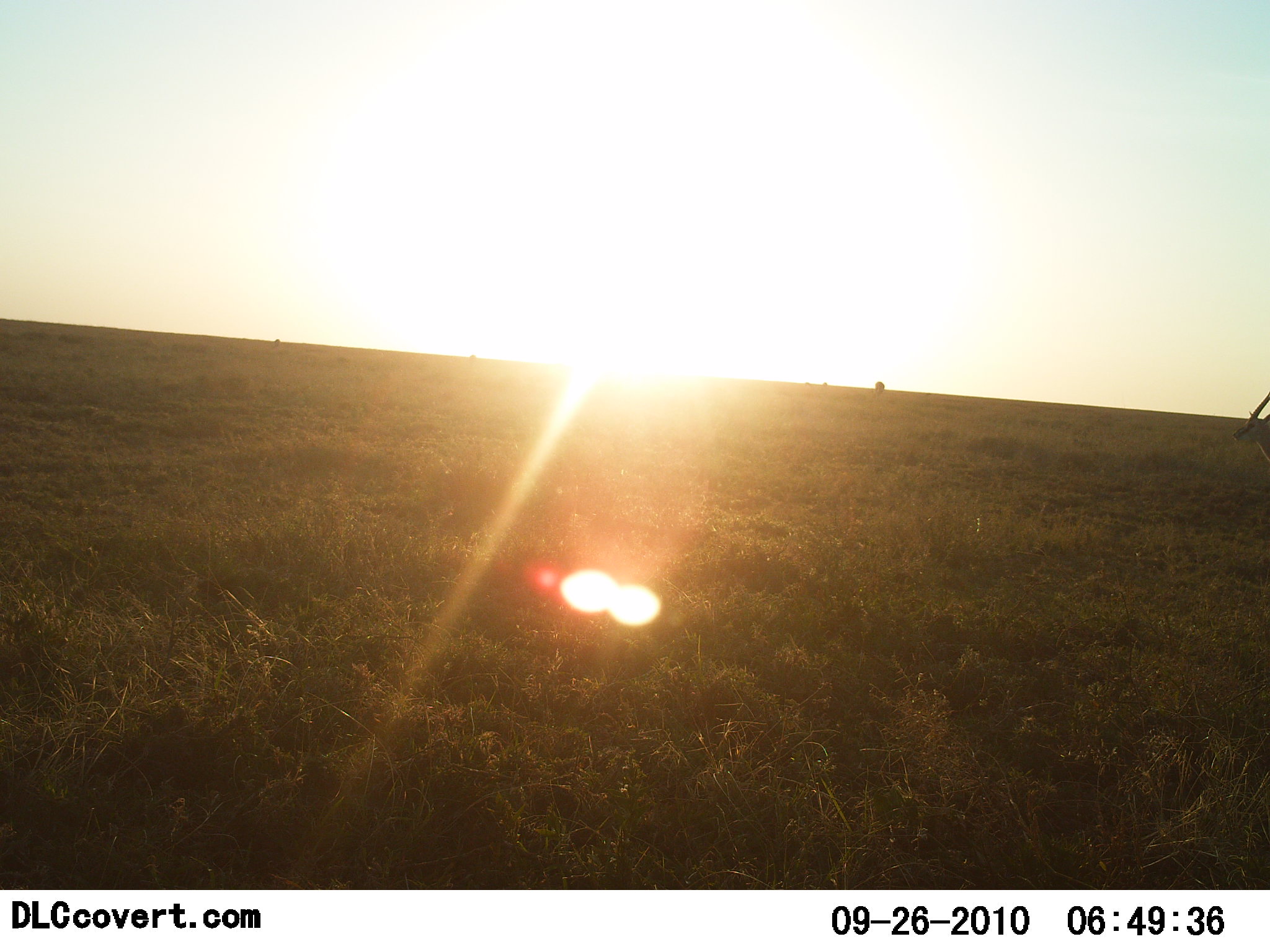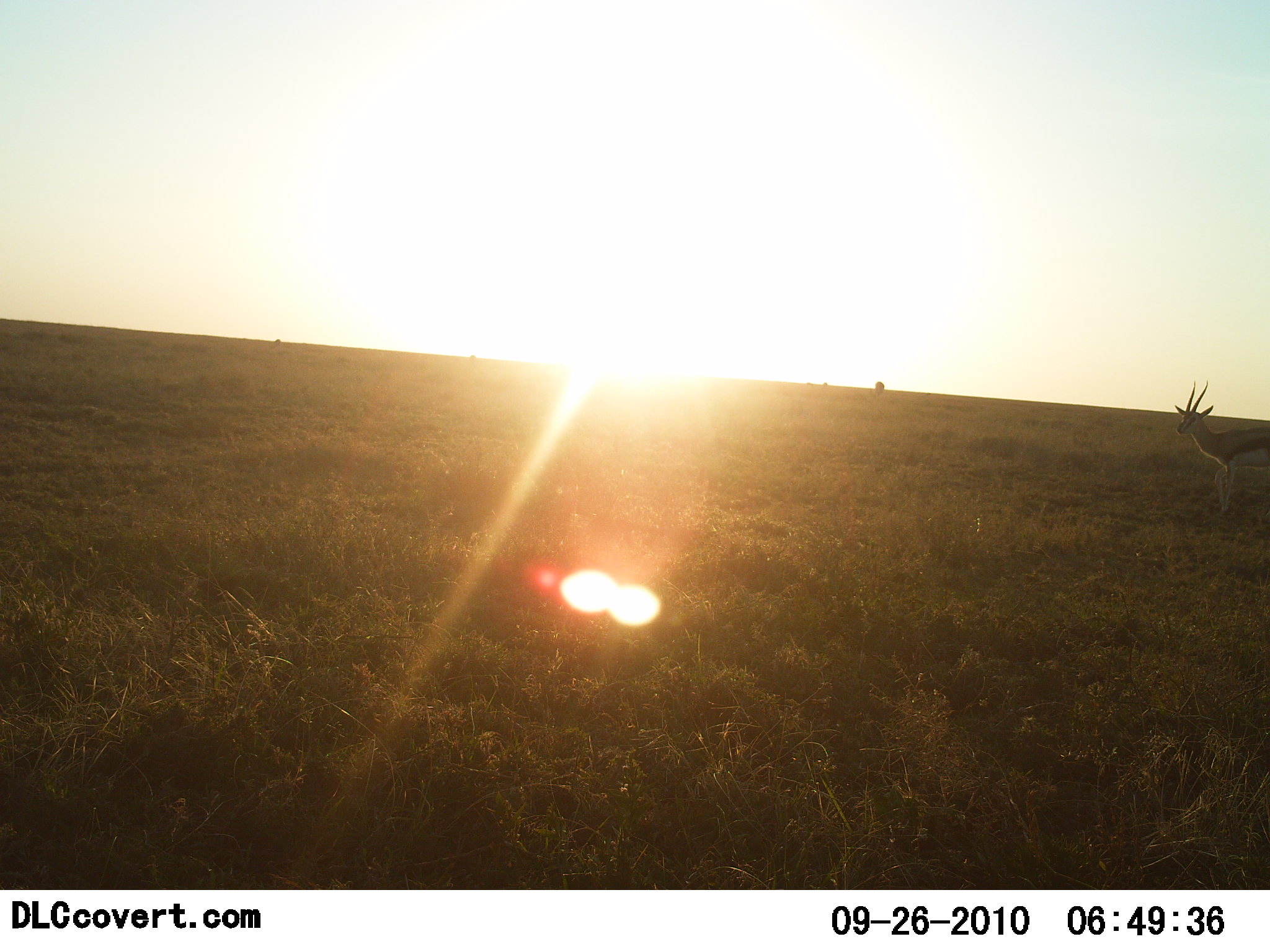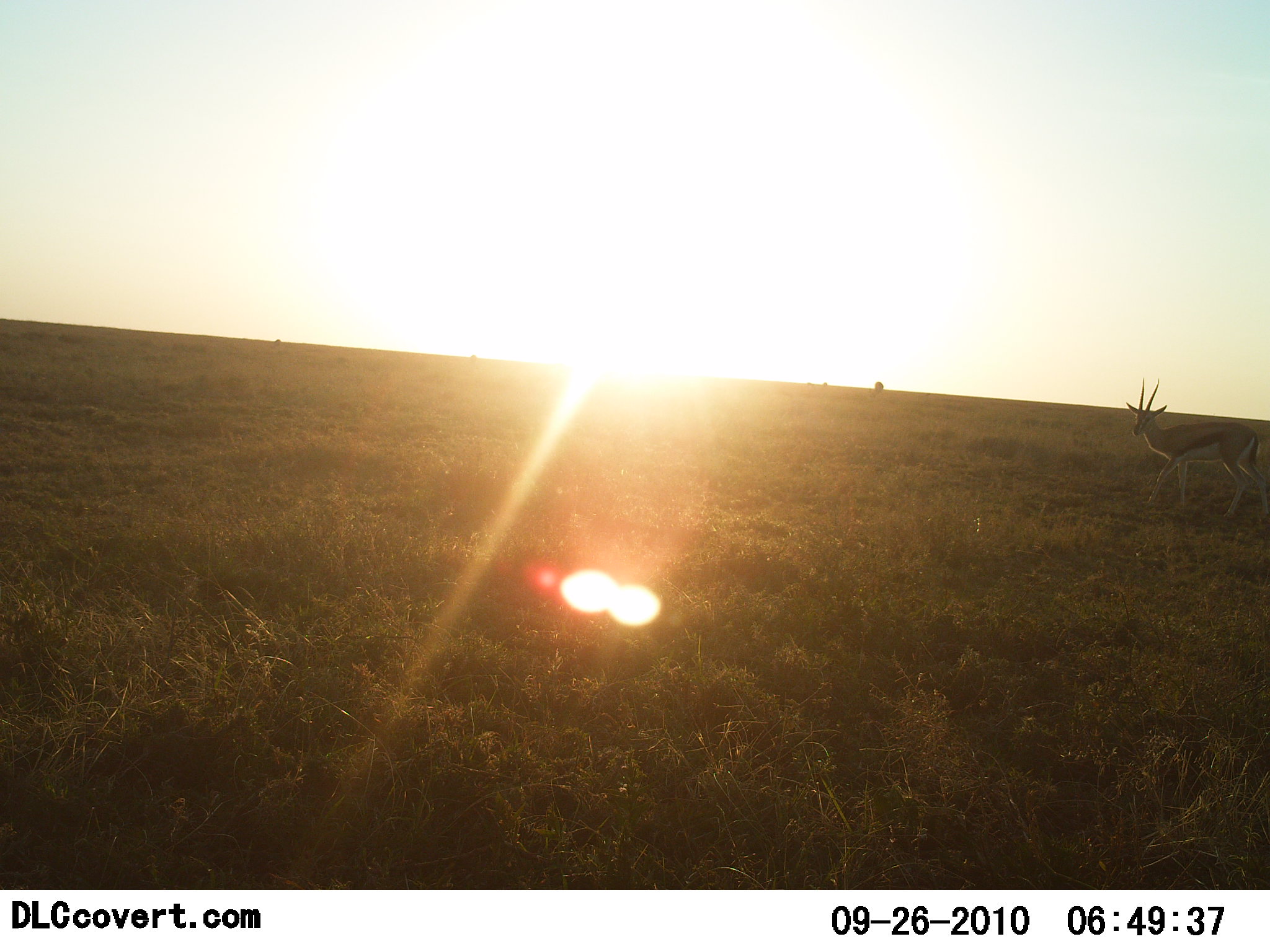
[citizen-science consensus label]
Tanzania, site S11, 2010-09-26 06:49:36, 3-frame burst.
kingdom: Animalia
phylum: Chordata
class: Mammalia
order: Artiodactyla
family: Bovidae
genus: Eudorcas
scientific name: Eudorcas thomsonii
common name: thomson's gazelle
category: gazellethomsons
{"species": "gazellethomsons (thomson's gazelle) (Eudorcas thomsonii)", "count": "1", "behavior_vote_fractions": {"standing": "8%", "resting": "0%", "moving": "100%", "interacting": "0%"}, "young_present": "0%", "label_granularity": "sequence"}